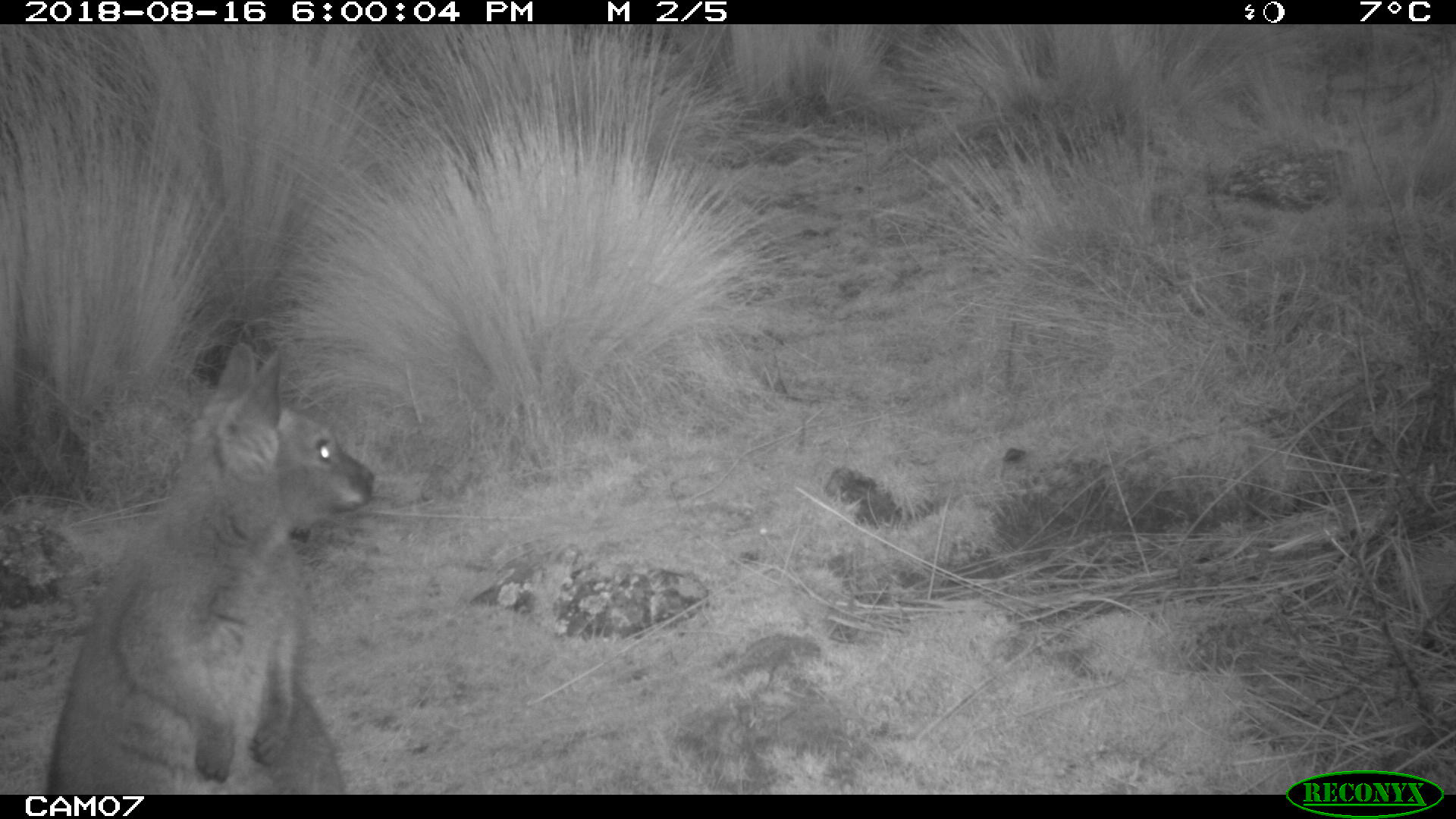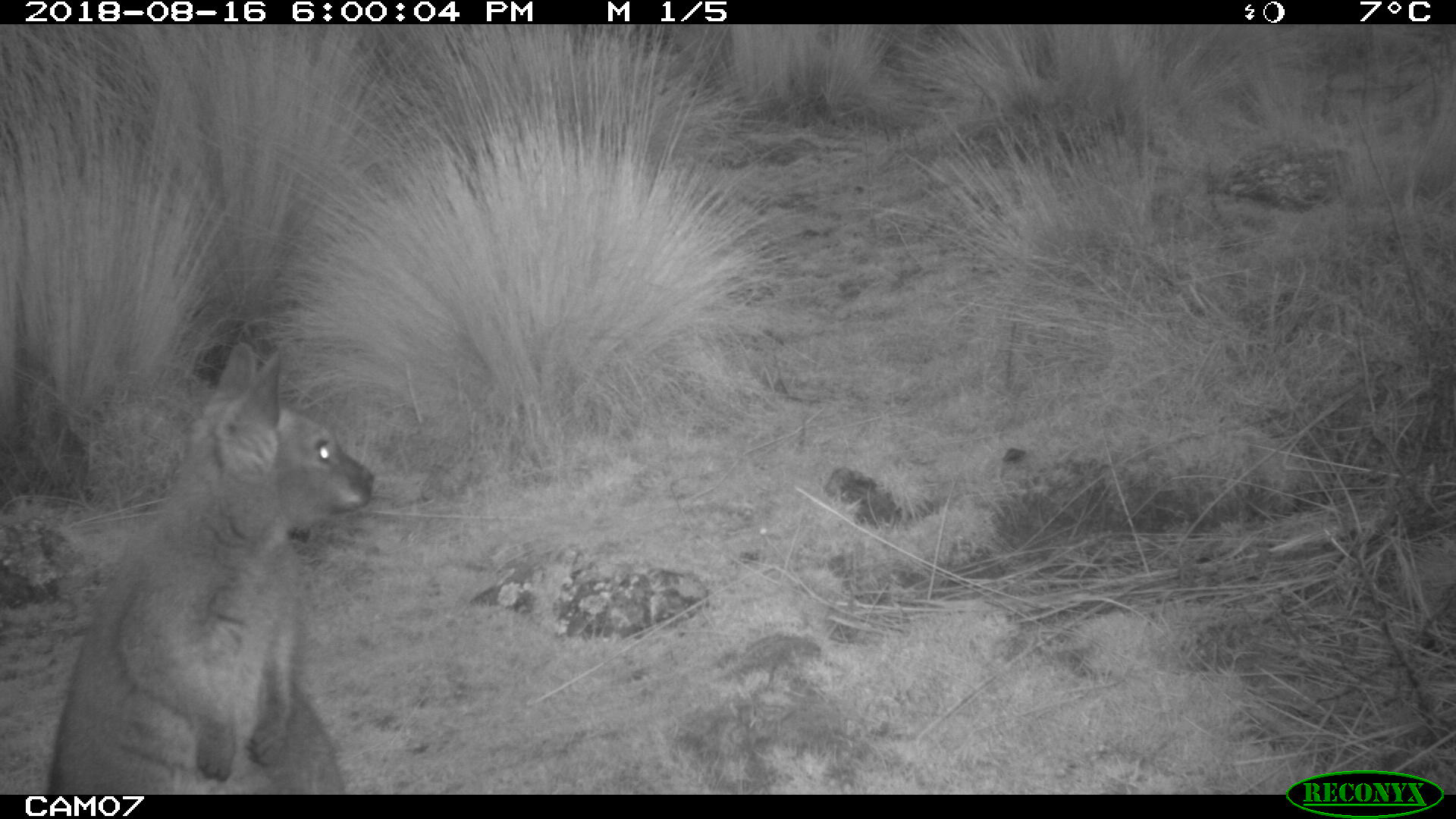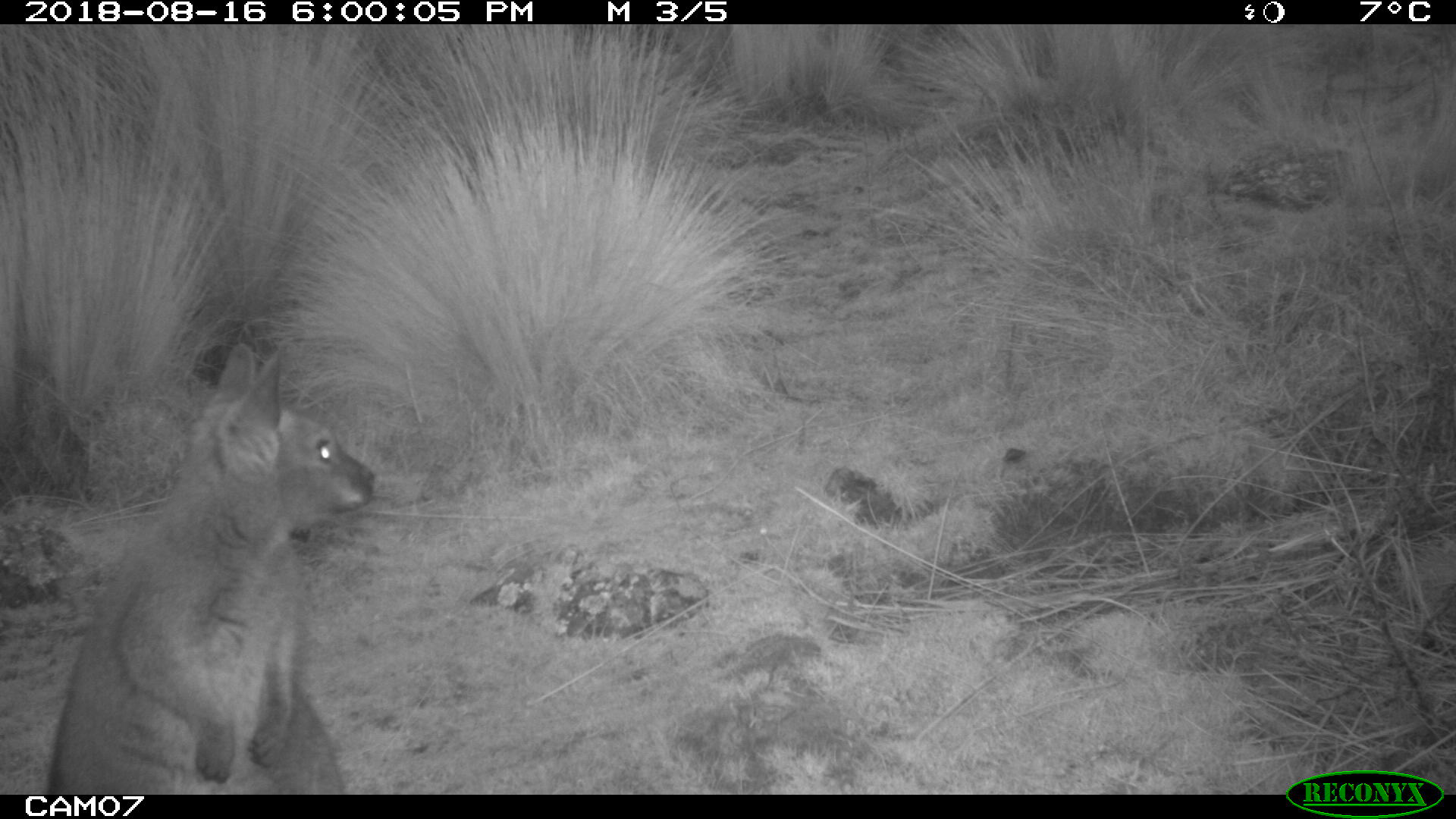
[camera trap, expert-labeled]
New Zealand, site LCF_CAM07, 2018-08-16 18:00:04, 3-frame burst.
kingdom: Animalia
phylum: Chordata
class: Mammalia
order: Diprotodontia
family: Macropodidae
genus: Notamacropus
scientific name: Notamacropus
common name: wallaby